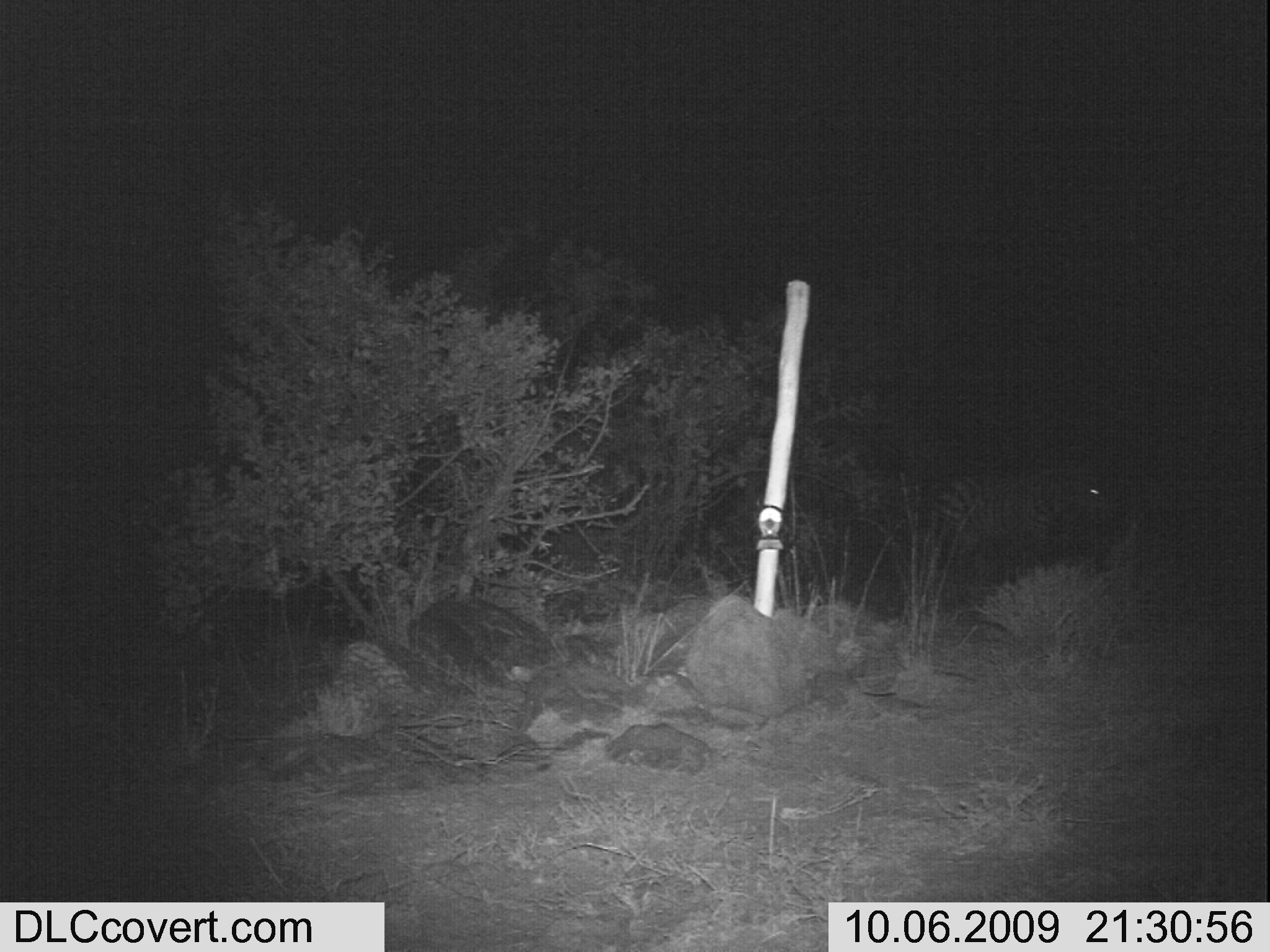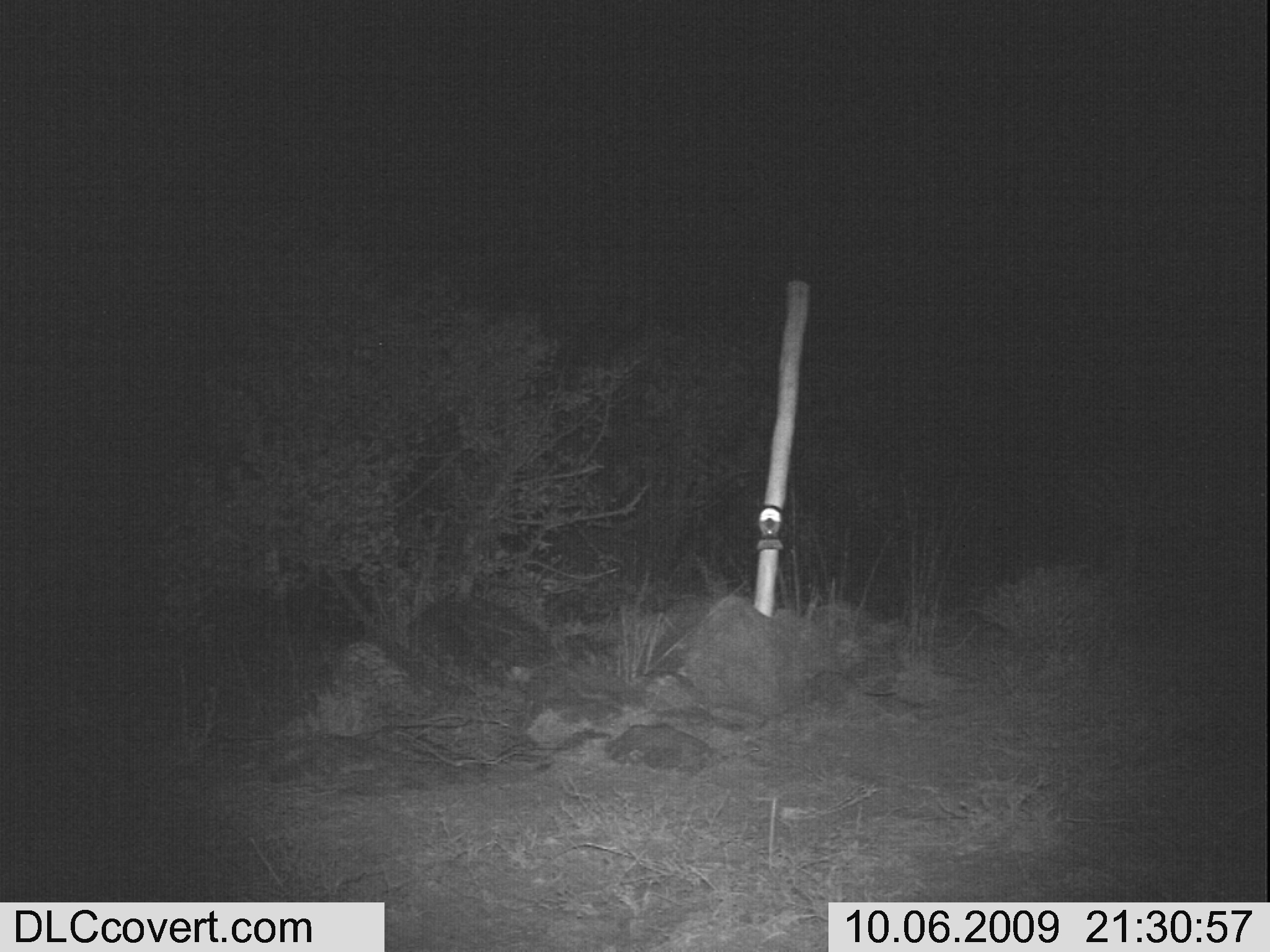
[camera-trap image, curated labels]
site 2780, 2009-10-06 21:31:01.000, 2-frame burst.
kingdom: Animalia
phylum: Chordata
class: Mammalia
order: Perissodactyla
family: Equidae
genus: Equus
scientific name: Equus quagga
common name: plains zebra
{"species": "Equus quagga (plains zebra)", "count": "1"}